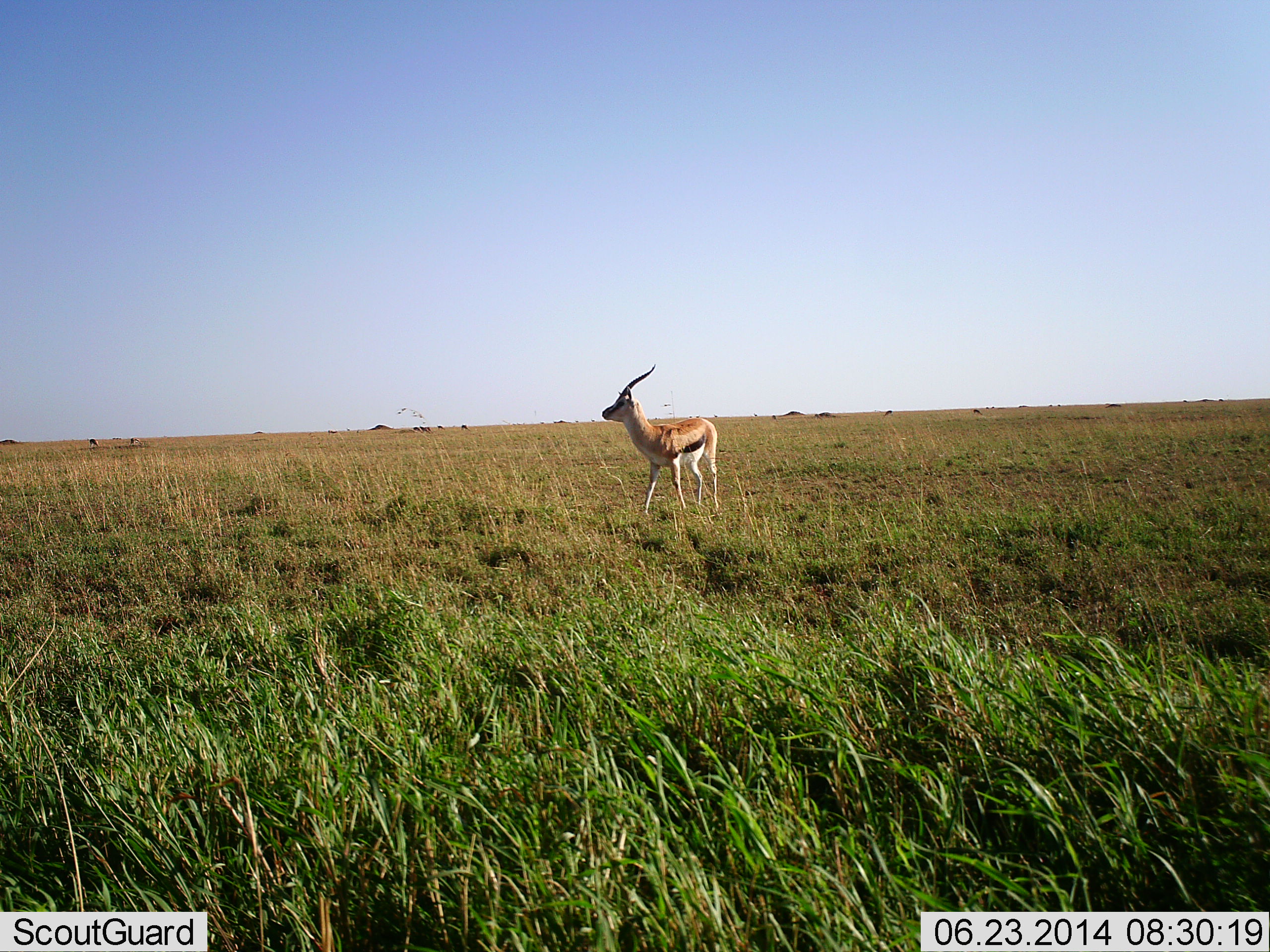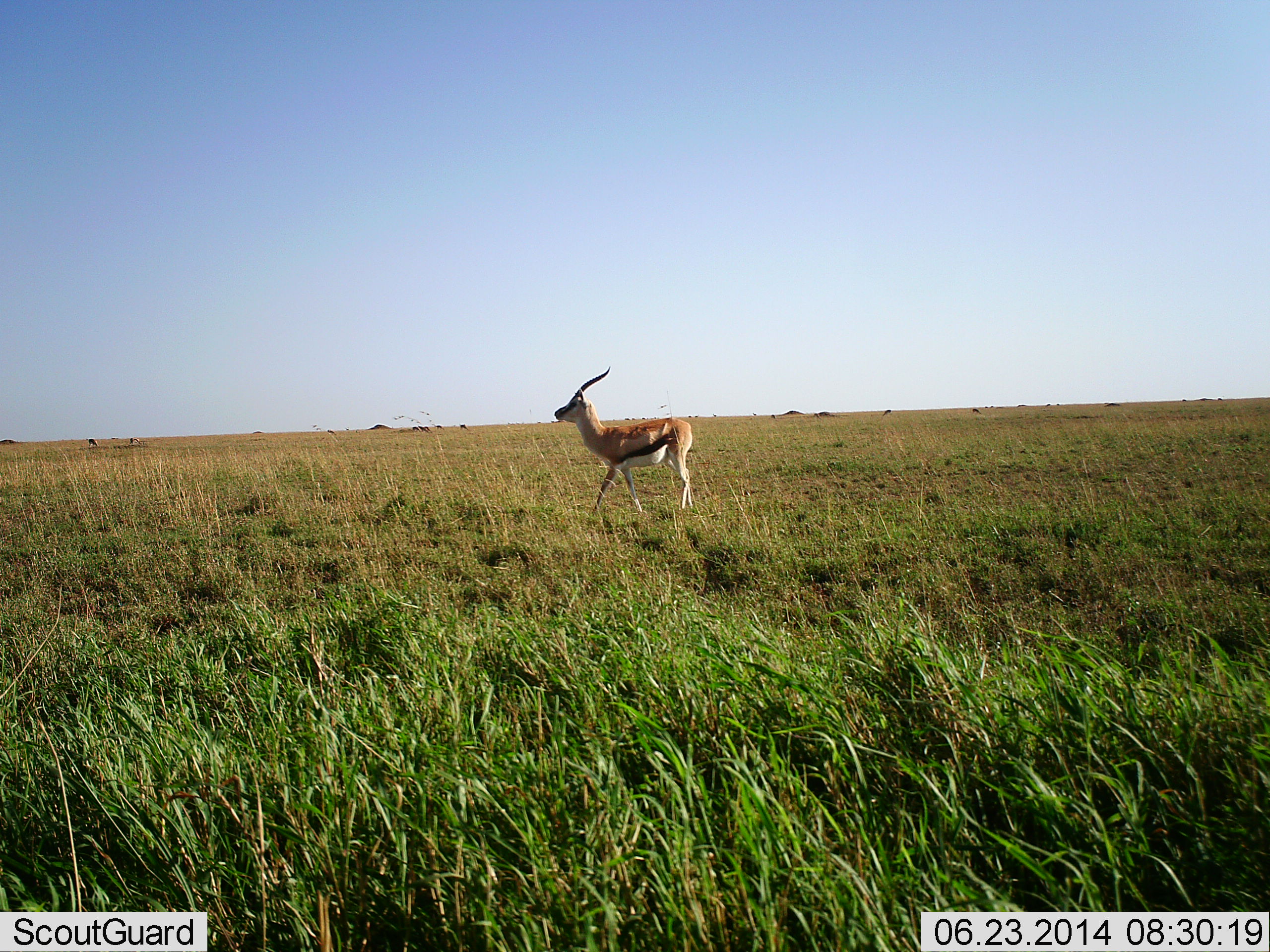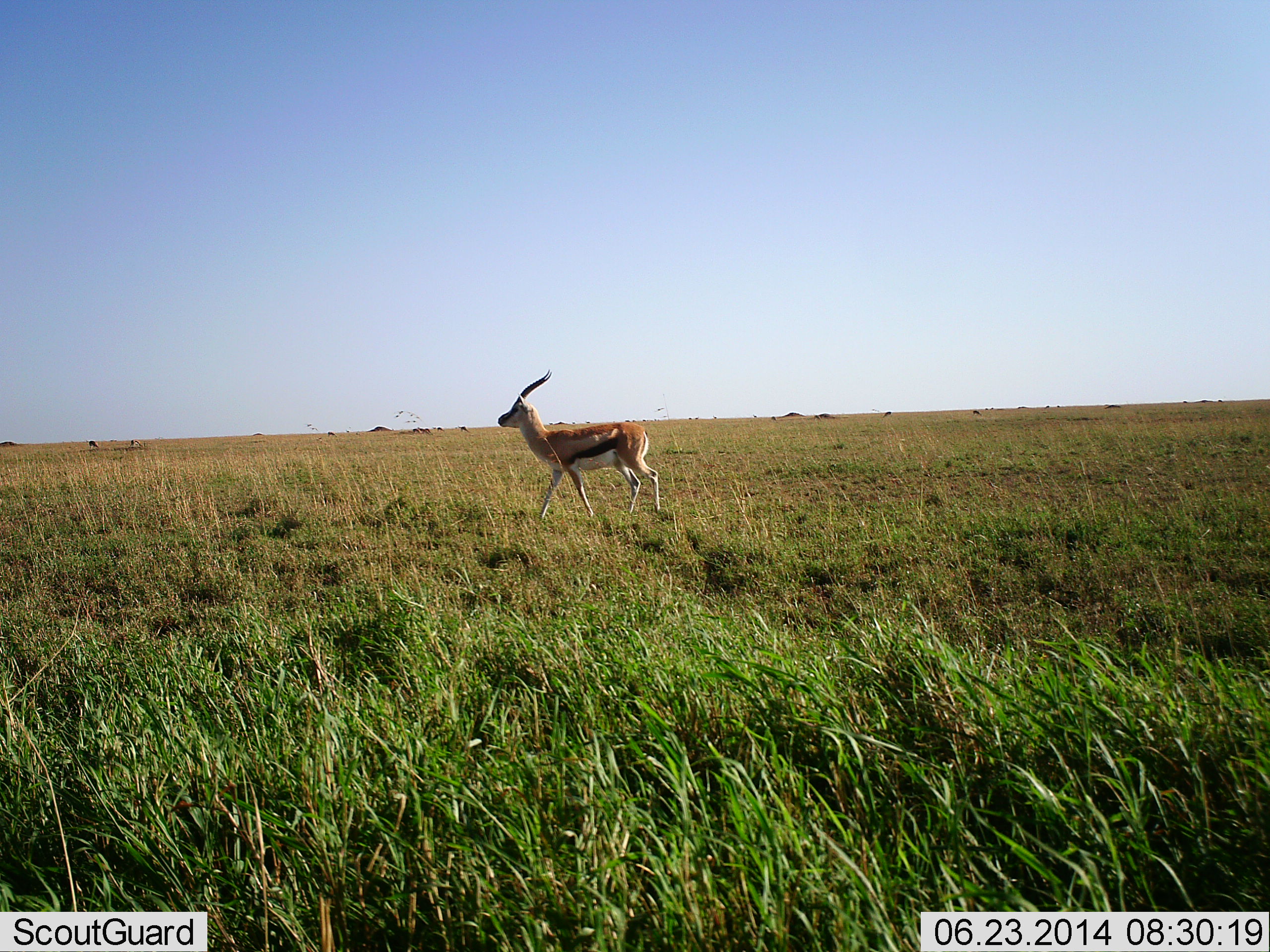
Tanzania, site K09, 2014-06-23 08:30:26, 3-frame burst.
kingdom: Animalia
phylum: Chordata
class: Mammalia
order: Artiodactyla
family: Bovidae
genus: Eudorcas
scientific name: Eudorcas thomsonii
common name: thomson's gazelle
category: gazellethomsons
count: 1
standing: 10%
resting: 0%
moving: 90%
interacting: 0%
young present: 0%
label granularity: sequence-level